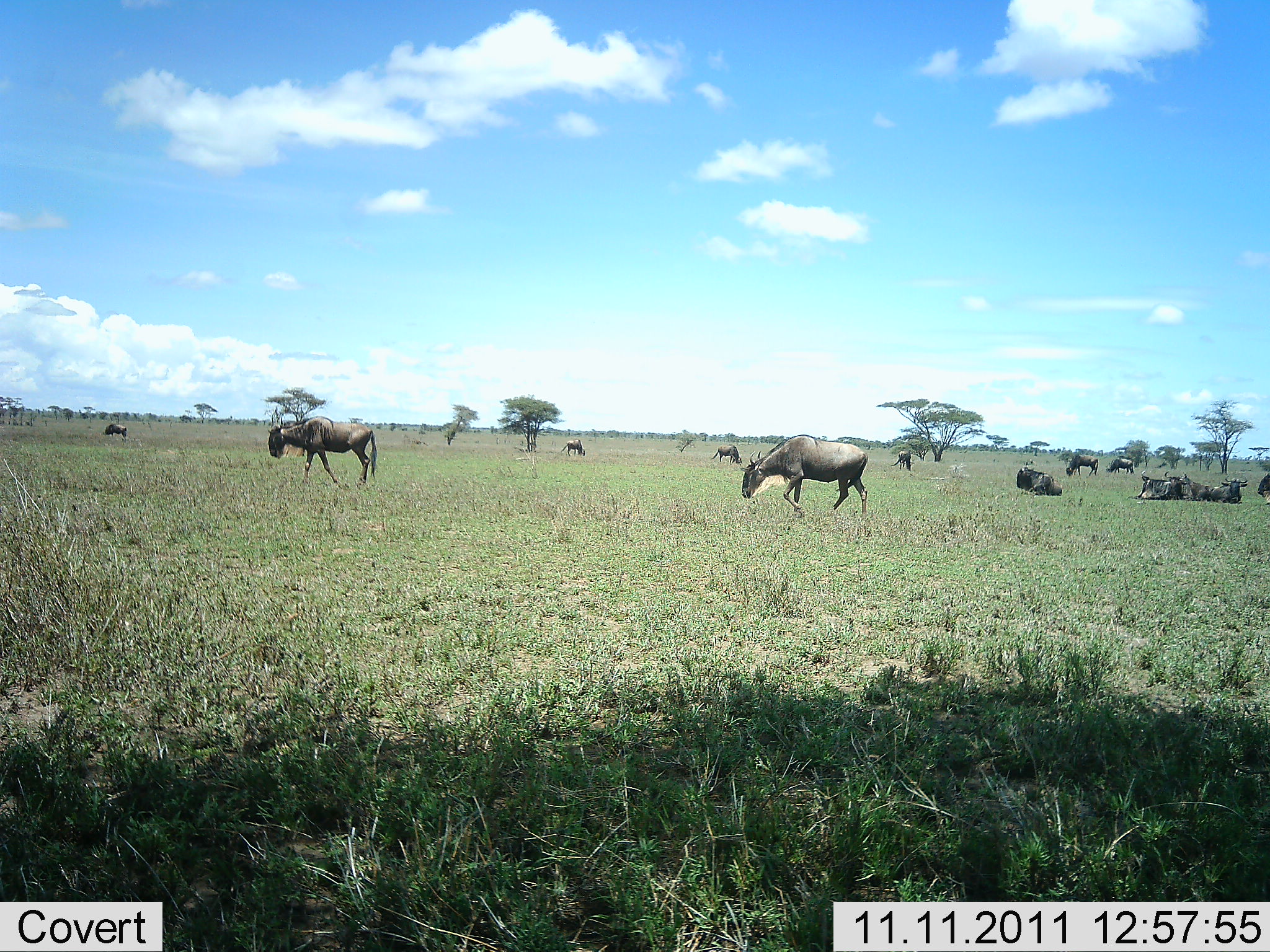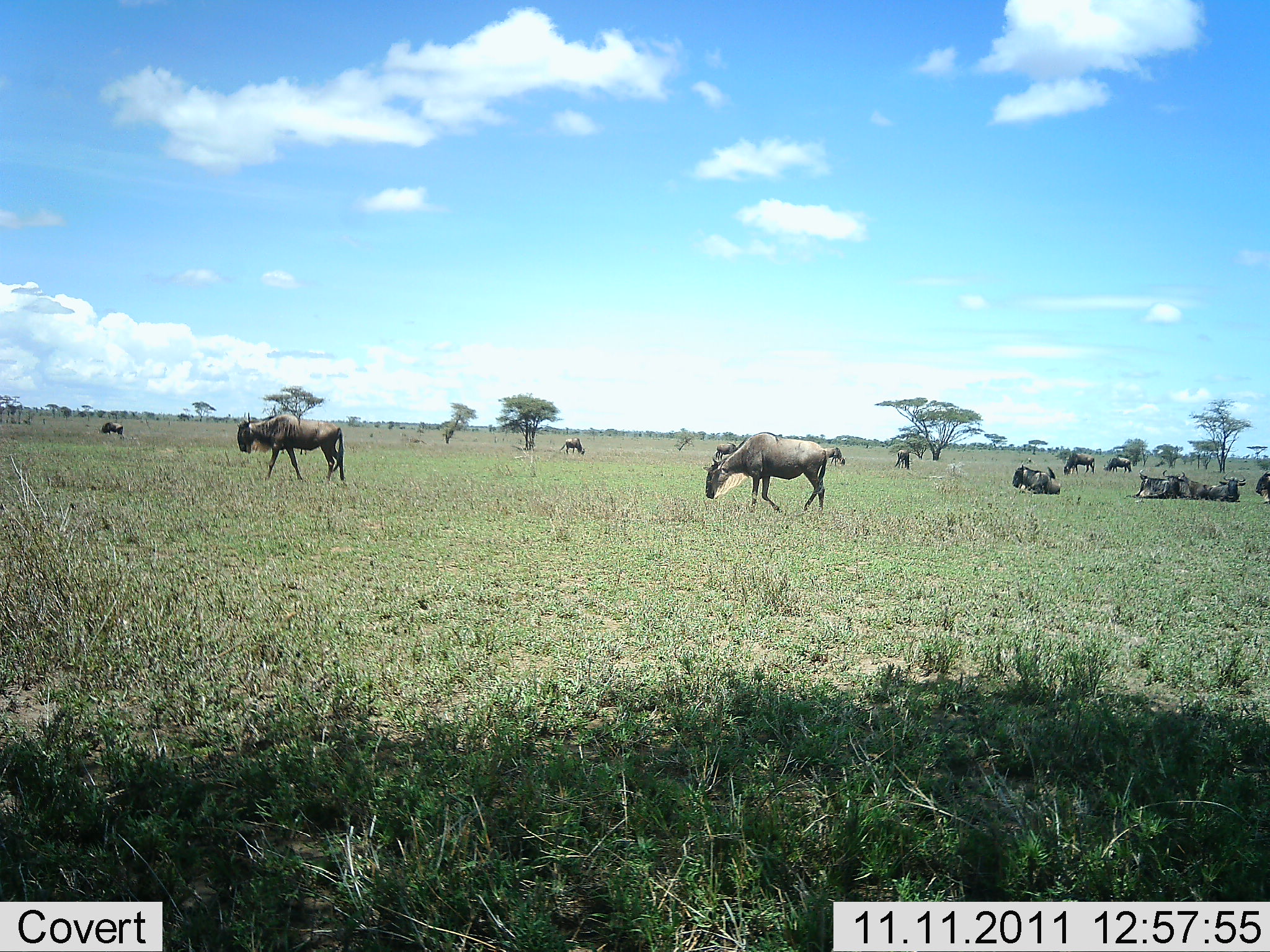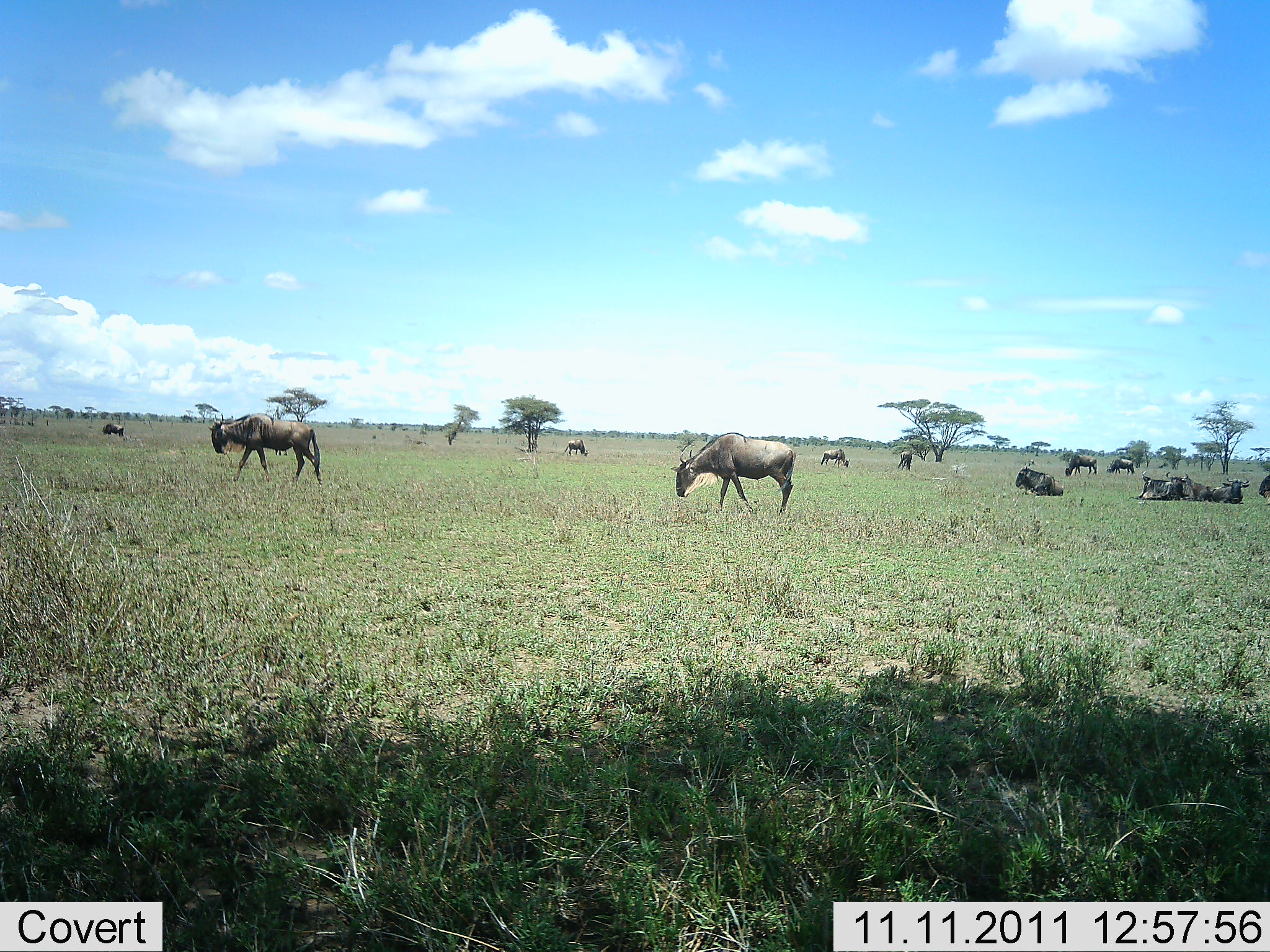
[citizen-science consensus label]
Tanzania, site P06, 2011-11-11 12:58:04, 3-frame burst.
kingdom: Animalia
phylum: Chordata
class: Mammalia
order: Artiodactyla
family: Bovidae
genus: Connochaetes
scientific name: Connochaetes taurinus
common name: blue wildebeest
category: wildebeest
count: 11-50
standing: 69%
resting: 77%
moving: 69%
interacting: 0%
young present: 0%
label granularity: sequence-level